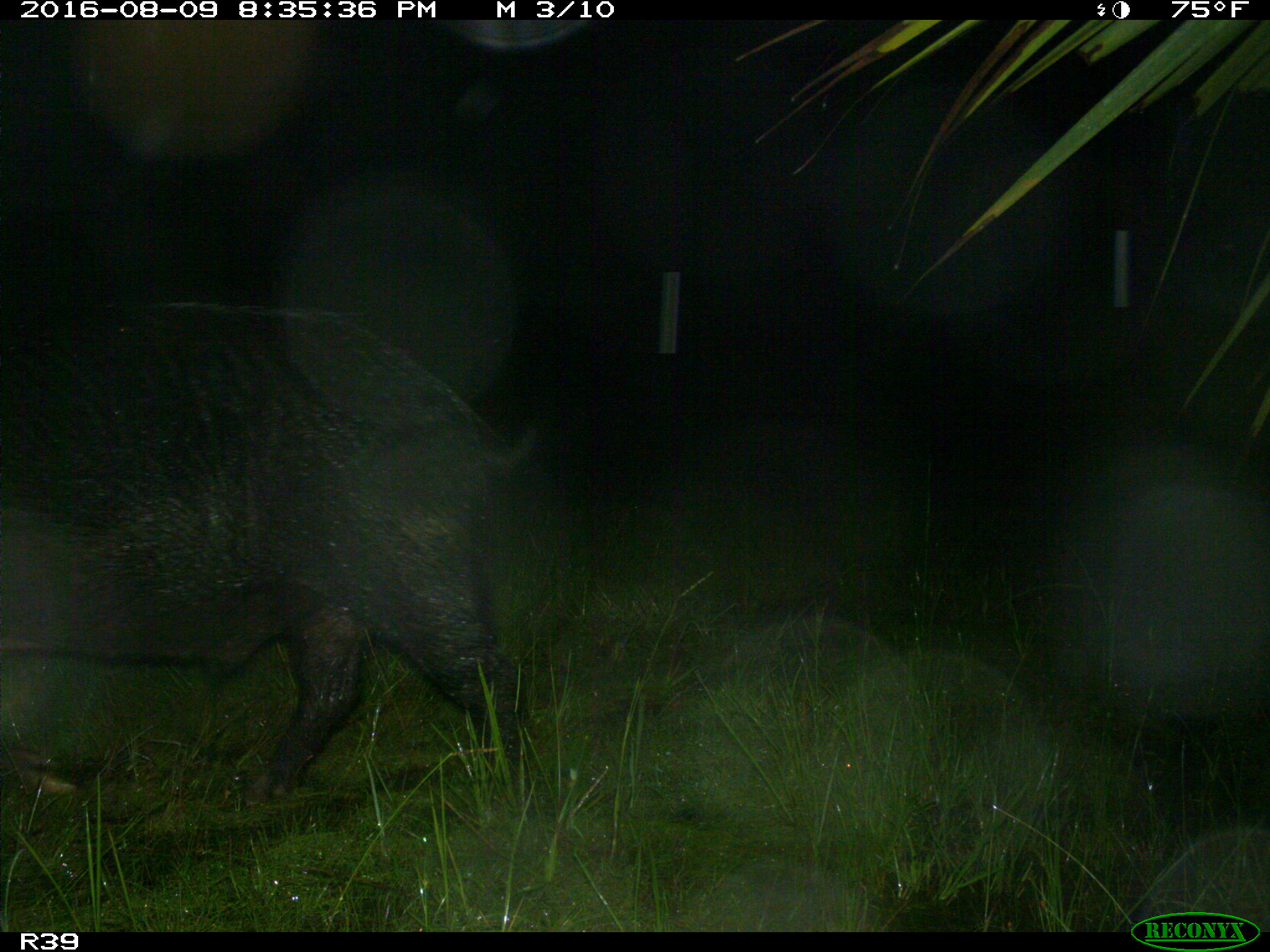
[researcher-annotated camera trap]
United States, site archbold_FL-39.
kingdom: Animalia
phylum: Chordata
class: Mammalia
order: Artiodactyla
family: Suidae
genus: Sus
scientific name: Sus scrofa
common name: wild boar